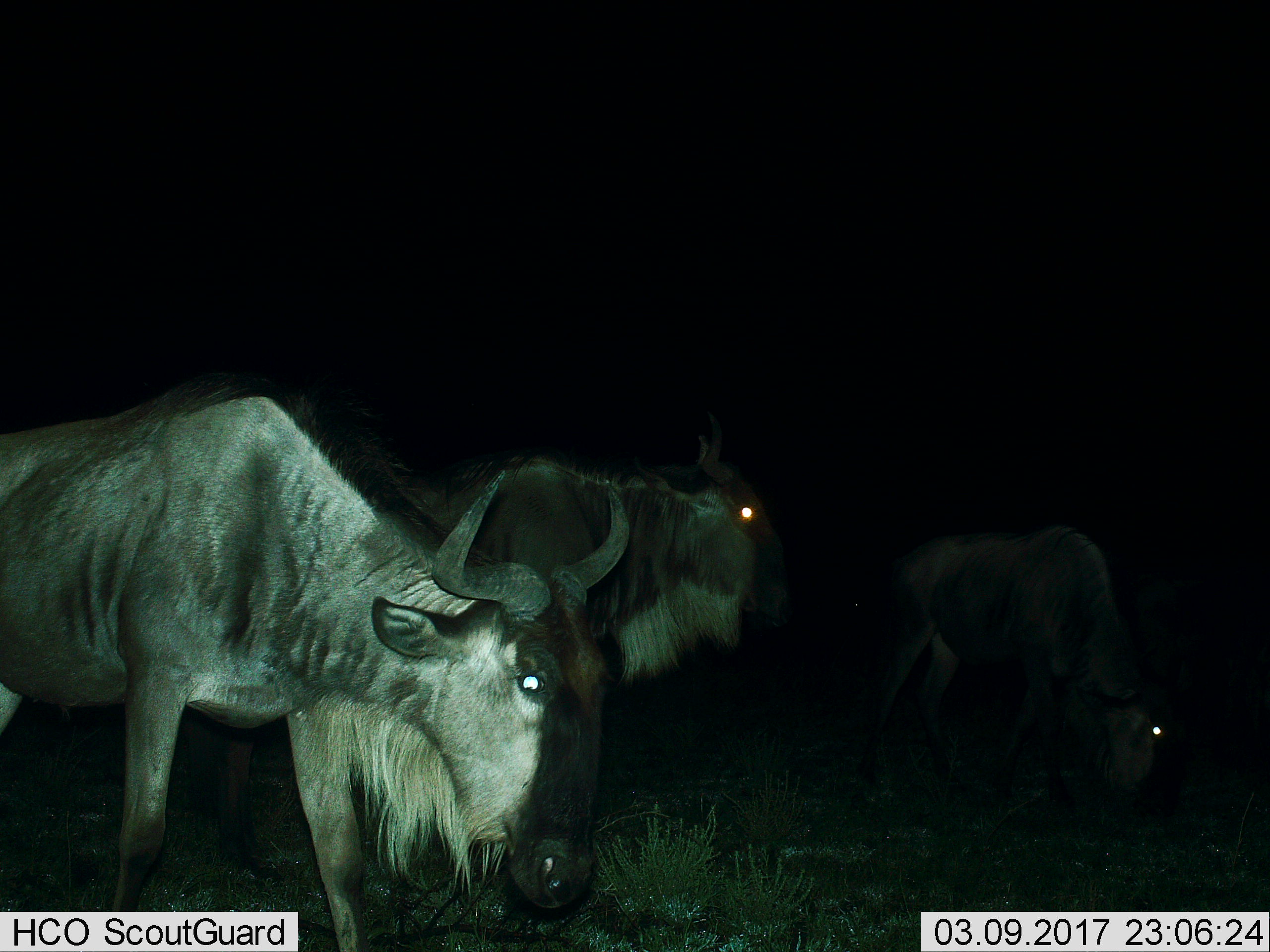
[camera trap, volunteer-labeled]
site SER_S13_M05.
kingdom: Animalia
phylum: Chordata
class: Mammalia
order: Artiodactyla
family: Bovidae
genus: Connochaetes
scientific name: Connochaetes taurinus taurinus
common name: blue wildebeest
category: wildebeestblue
Wildebeestblue (blue wildebeest) (Connochaetes taurinus taurinus), count 3. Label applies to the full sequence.